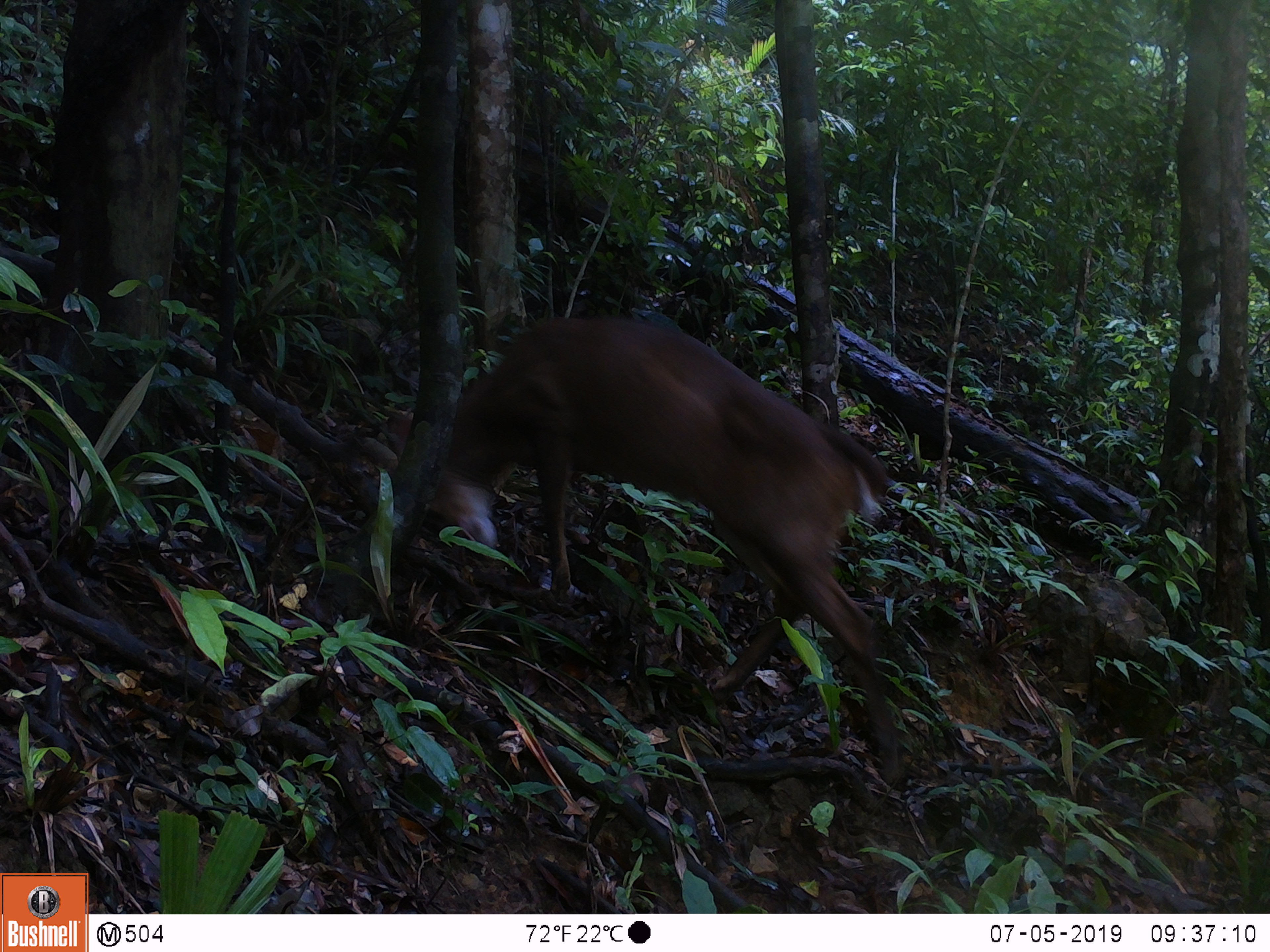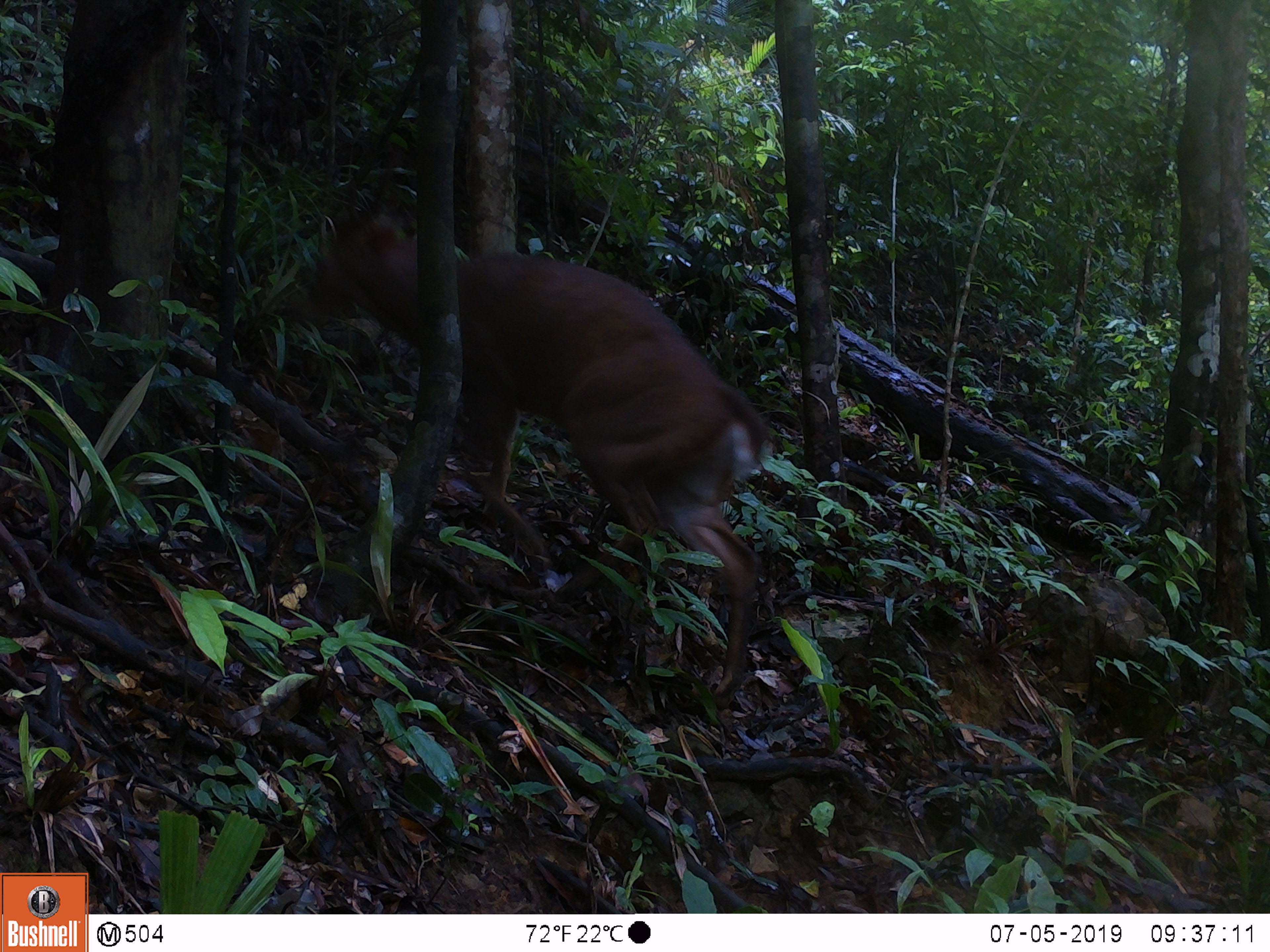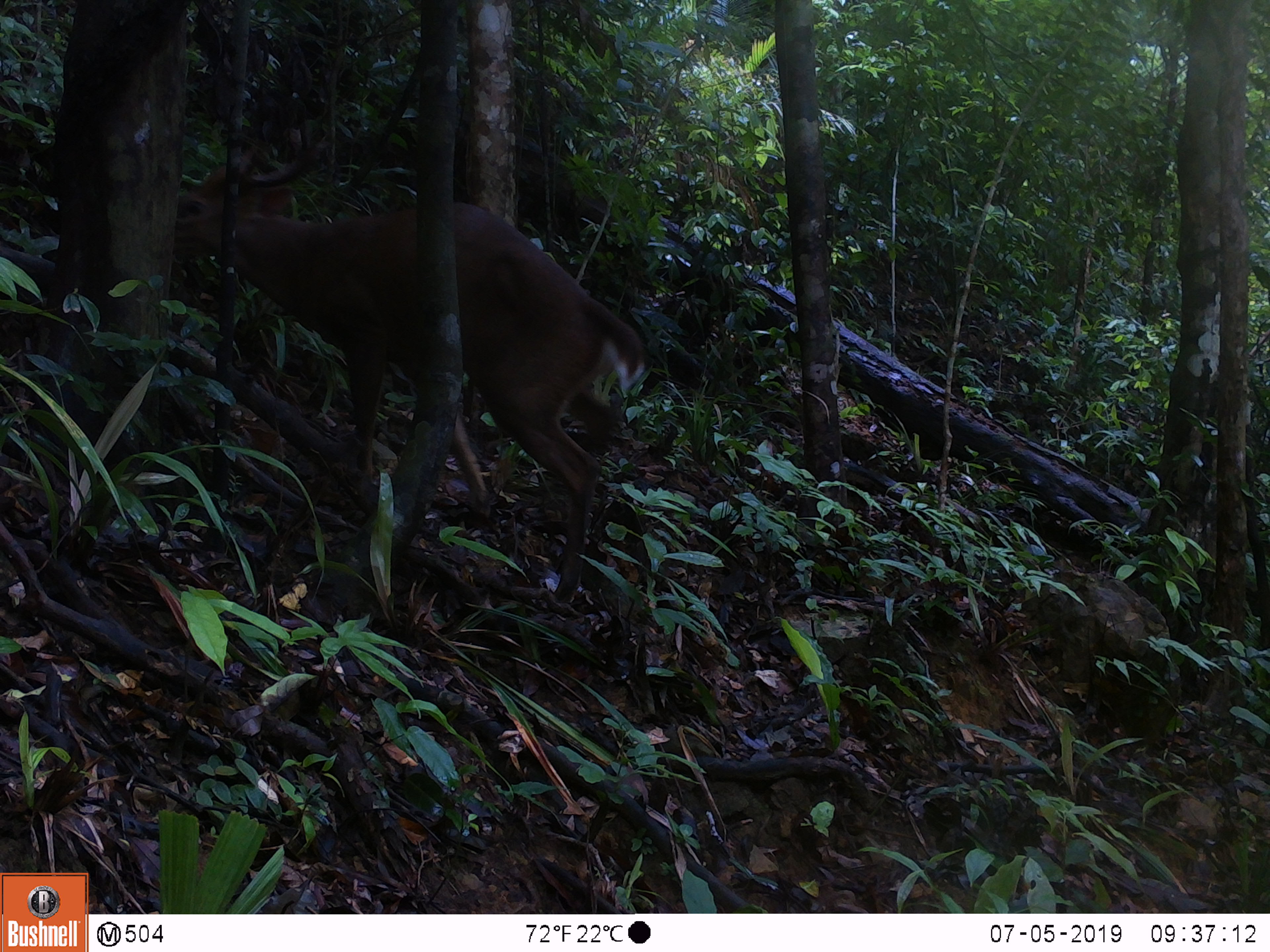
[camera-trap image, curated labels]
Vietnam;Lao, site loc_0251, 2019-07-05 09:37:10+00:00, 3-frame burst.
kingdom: Animalia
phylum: Chordata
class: Mammalia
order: Artiodactyla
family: Cervidae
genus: Muntiacus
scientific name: Muntiacus vuquangensis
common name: large-antlered muntjac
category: large antlered muntjac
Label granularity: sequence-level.